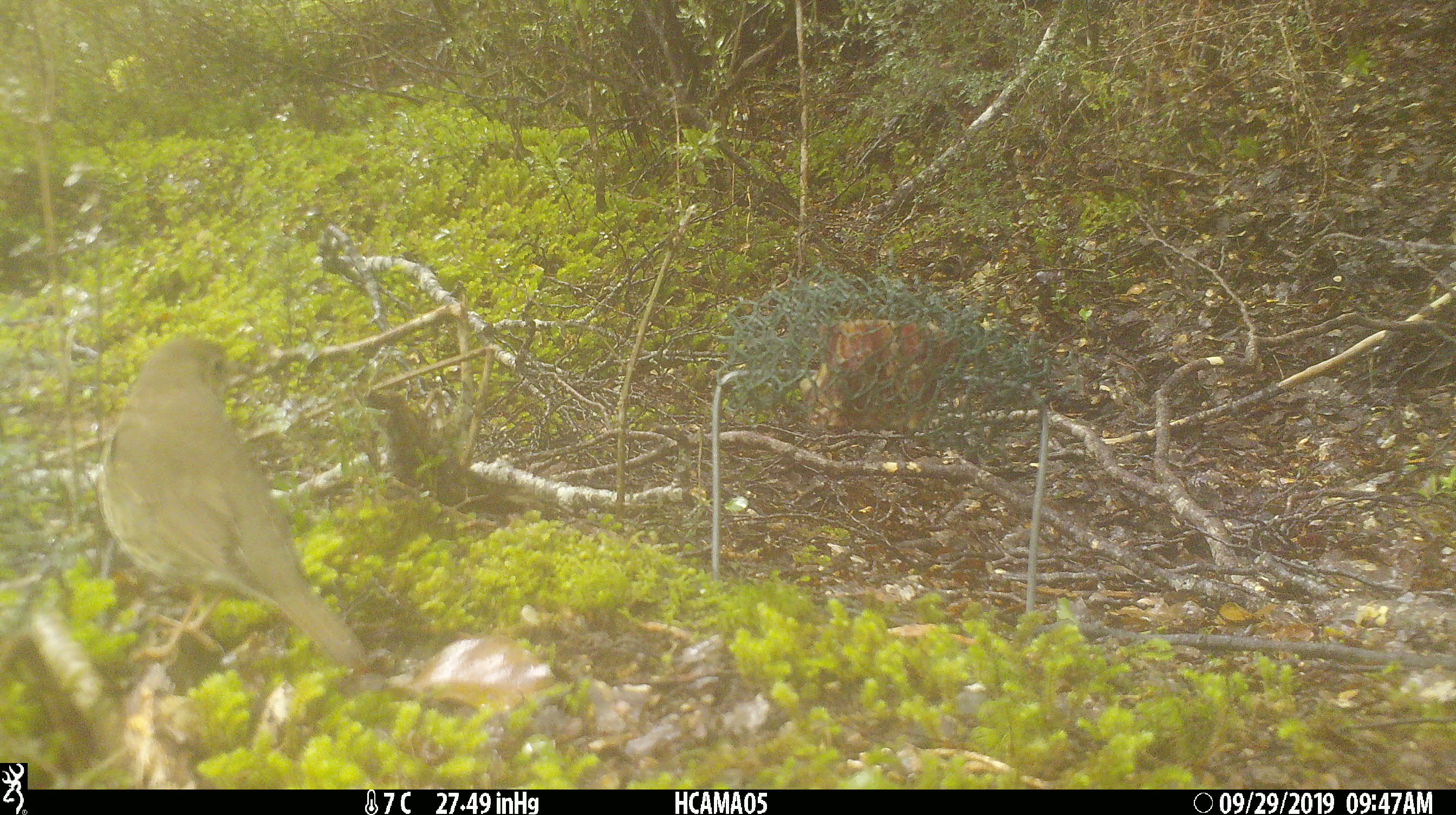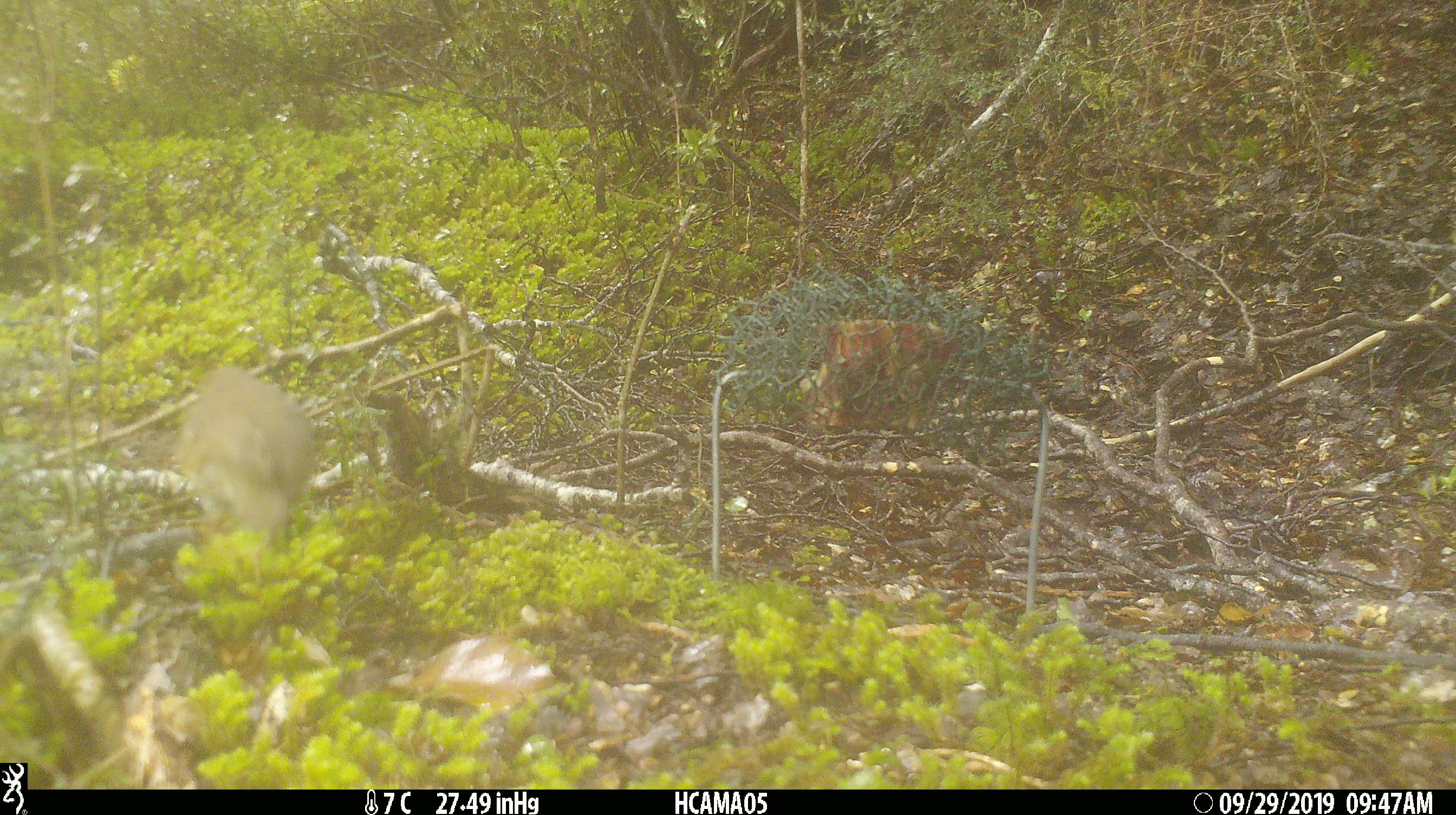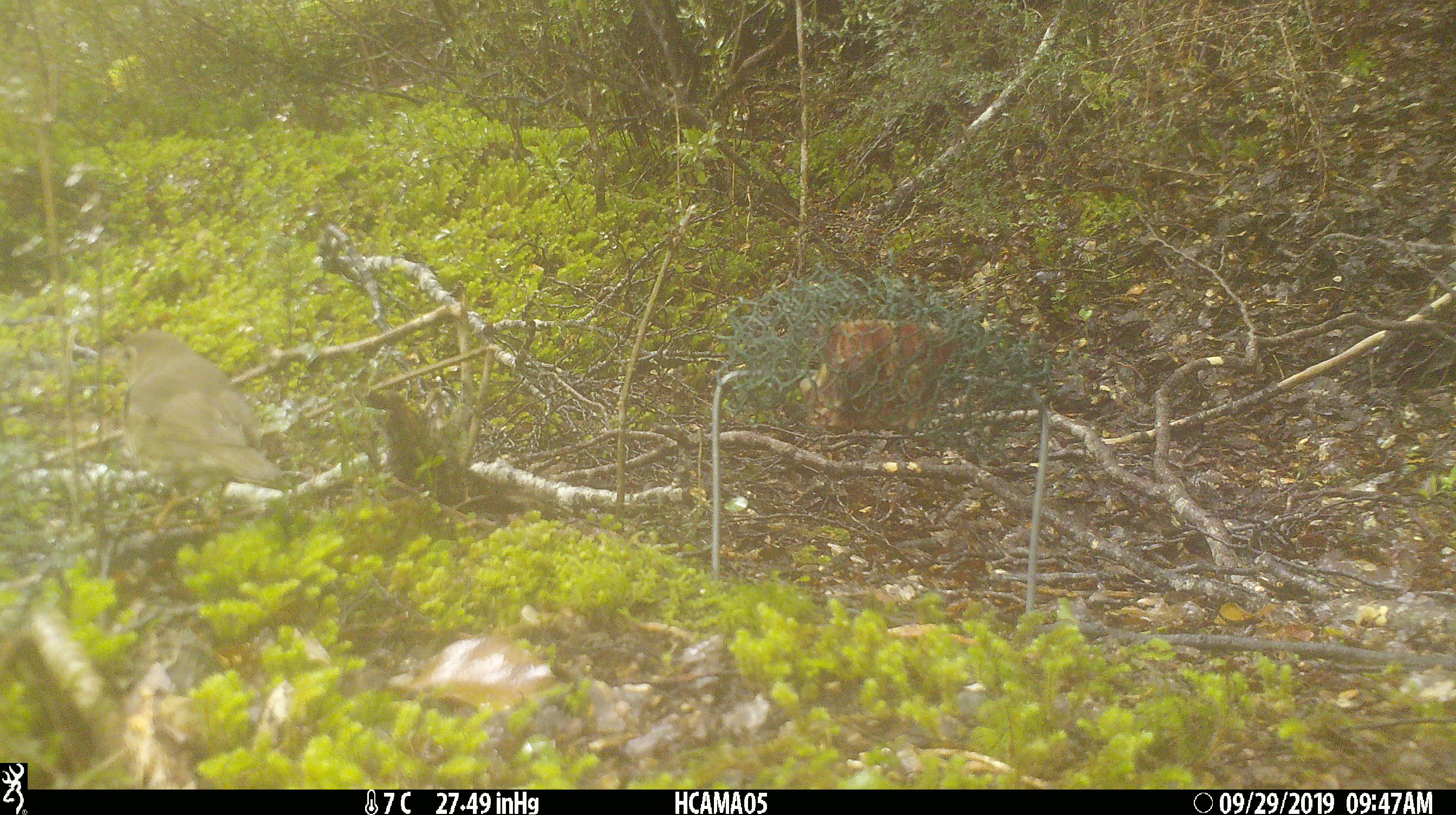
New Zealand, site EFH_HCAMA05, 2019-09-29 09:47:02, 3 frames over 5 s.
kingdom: Animalia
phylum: Chordata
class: Aves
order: Passeriformes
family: Turdidae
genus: Turdus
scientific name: Turdus philomelos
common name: song thrush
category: thrush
Thrush (song thrush) (Turdus philomelos).